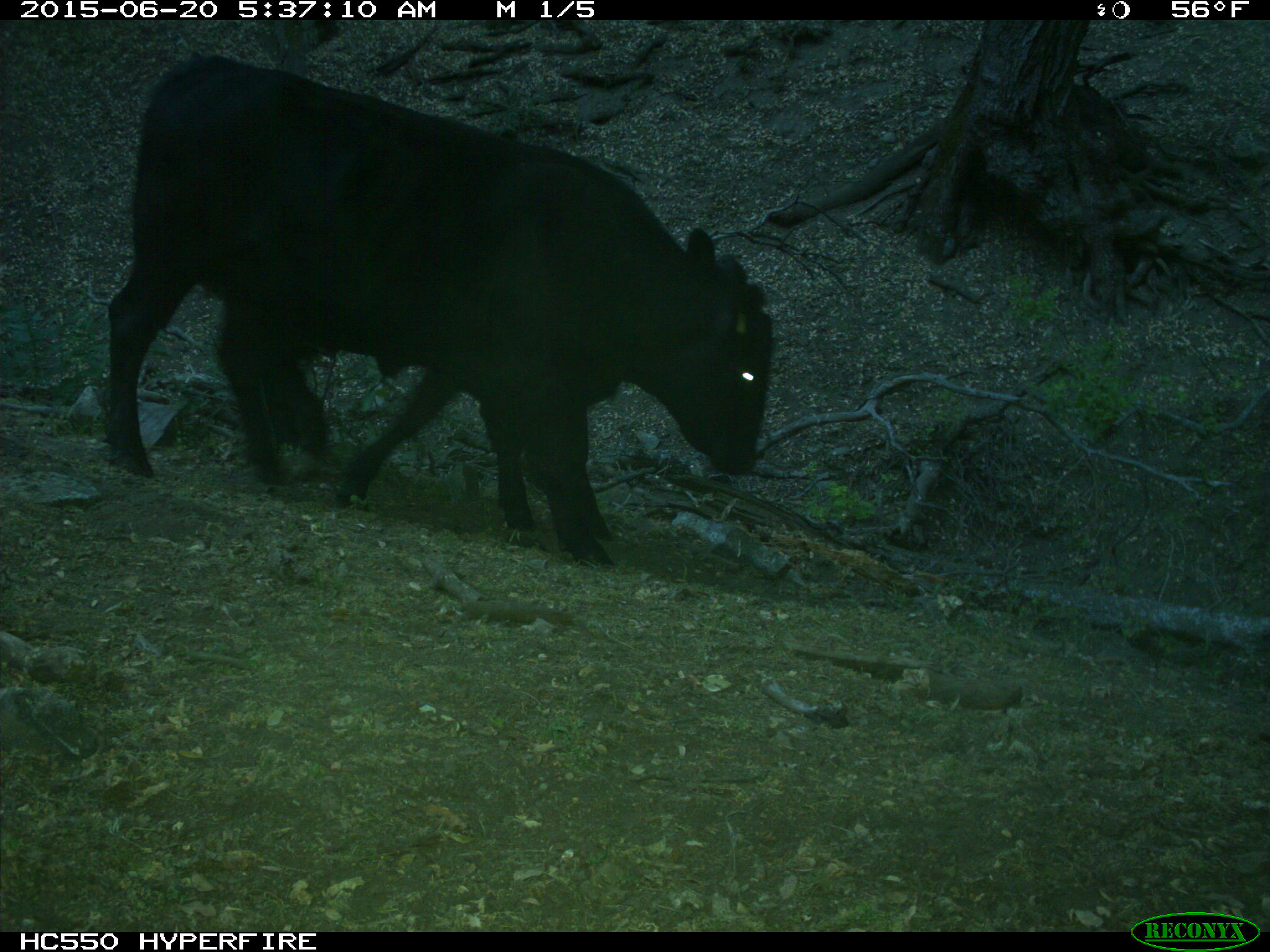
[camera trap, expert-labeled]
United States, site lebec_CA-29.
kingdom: Animalia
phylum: Chordata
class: Mammalia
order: Artiodactyla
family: Bovidae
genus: Bos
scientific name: Bos taurus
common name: domestic cow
Bos taurus (domestic cow).